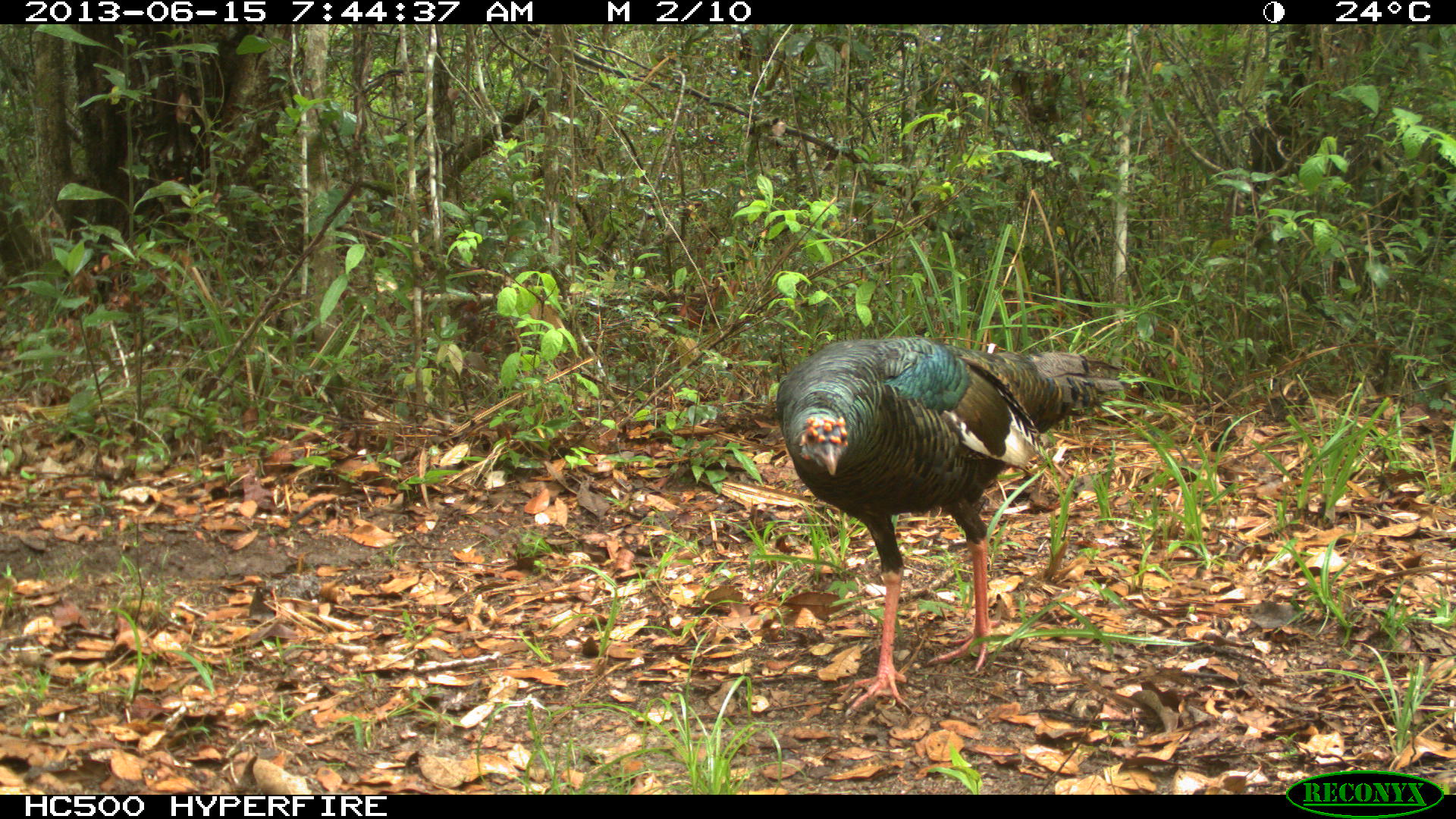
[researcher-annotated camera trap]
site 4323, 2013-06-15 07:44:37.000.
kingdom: Animalia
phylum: Chordata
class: Aves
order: Galliformes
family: Phasianidae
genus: Meleagris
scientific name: Meleagris ocellata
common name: ocellated turkey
Meleagris ocellata (ocellated turkey), count 1, sex male.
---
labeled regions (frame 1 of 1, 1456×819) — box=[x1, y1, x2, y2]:
meleagris ocellata: box=[774, 336, 1125, 717]